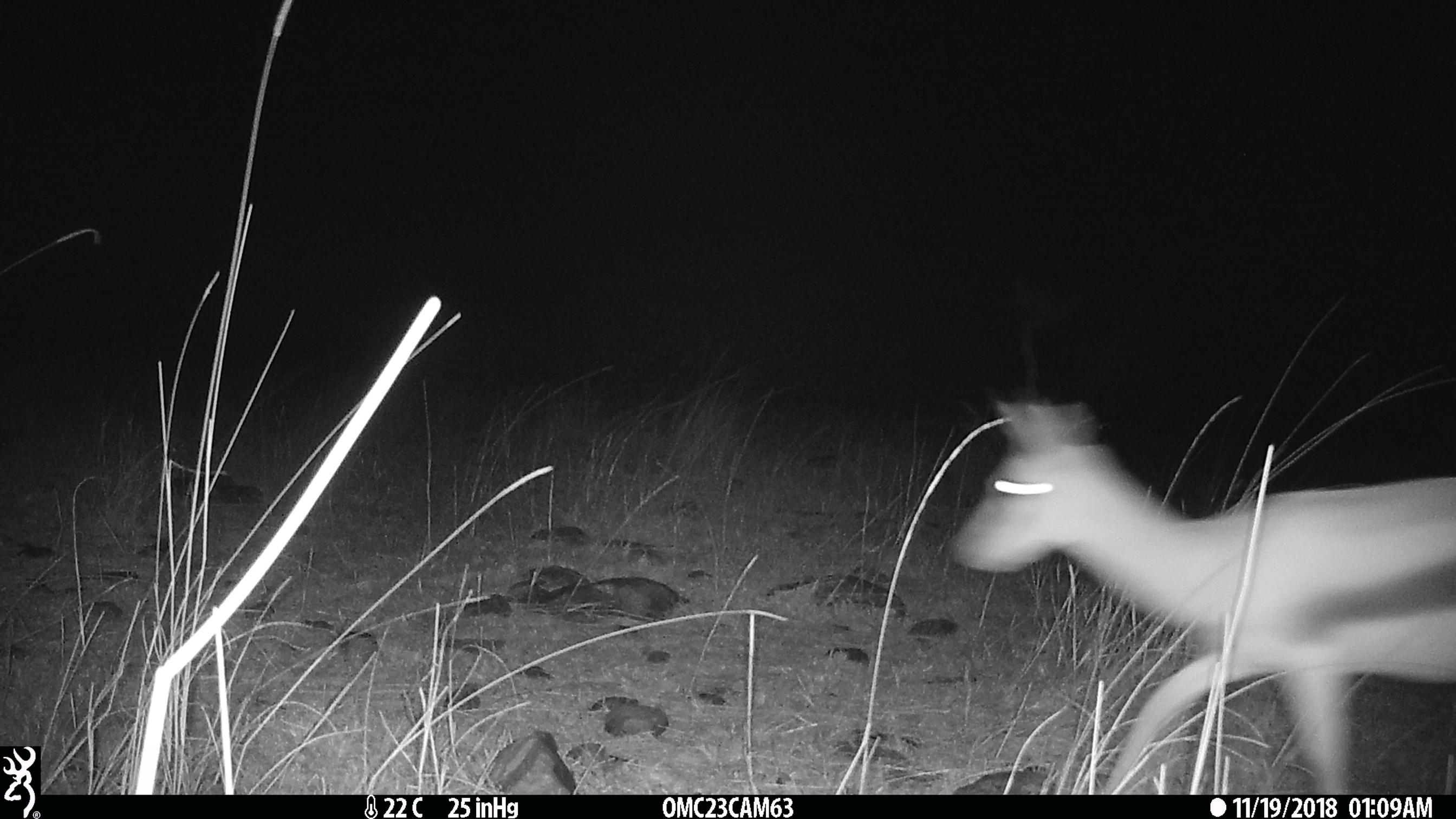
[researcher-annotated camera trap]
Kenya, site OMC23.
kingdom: Animalia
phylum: Chordata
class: Mammalia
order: Artiodactyla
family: Bovidae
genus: Eudorcas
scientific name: Eudorcas thomsonii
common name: thomon's gazelle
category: gazelle thomsons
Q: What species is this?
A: Gazelle thomsons (thomon's gazelle) (Eudorcas thomsonii).